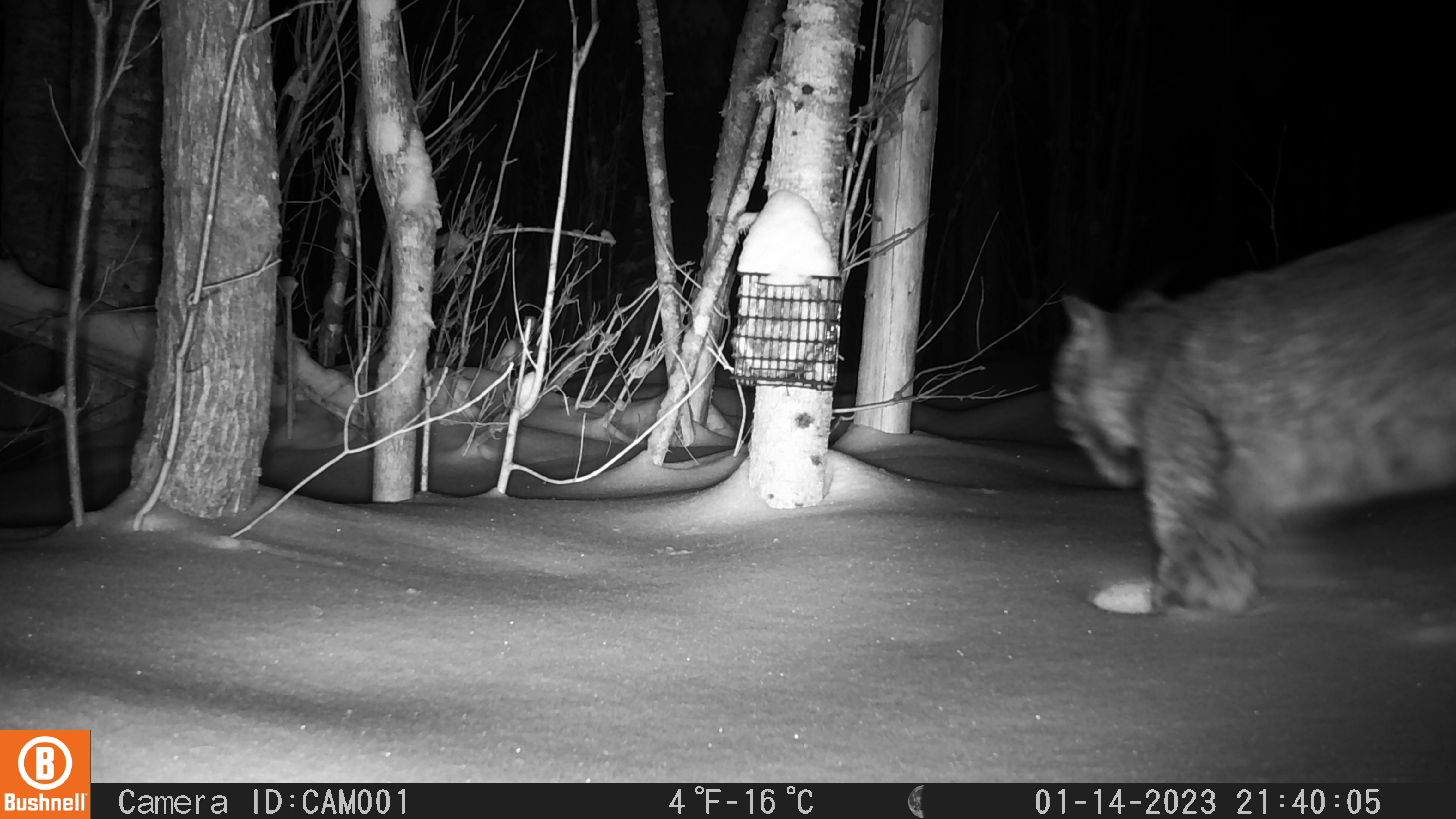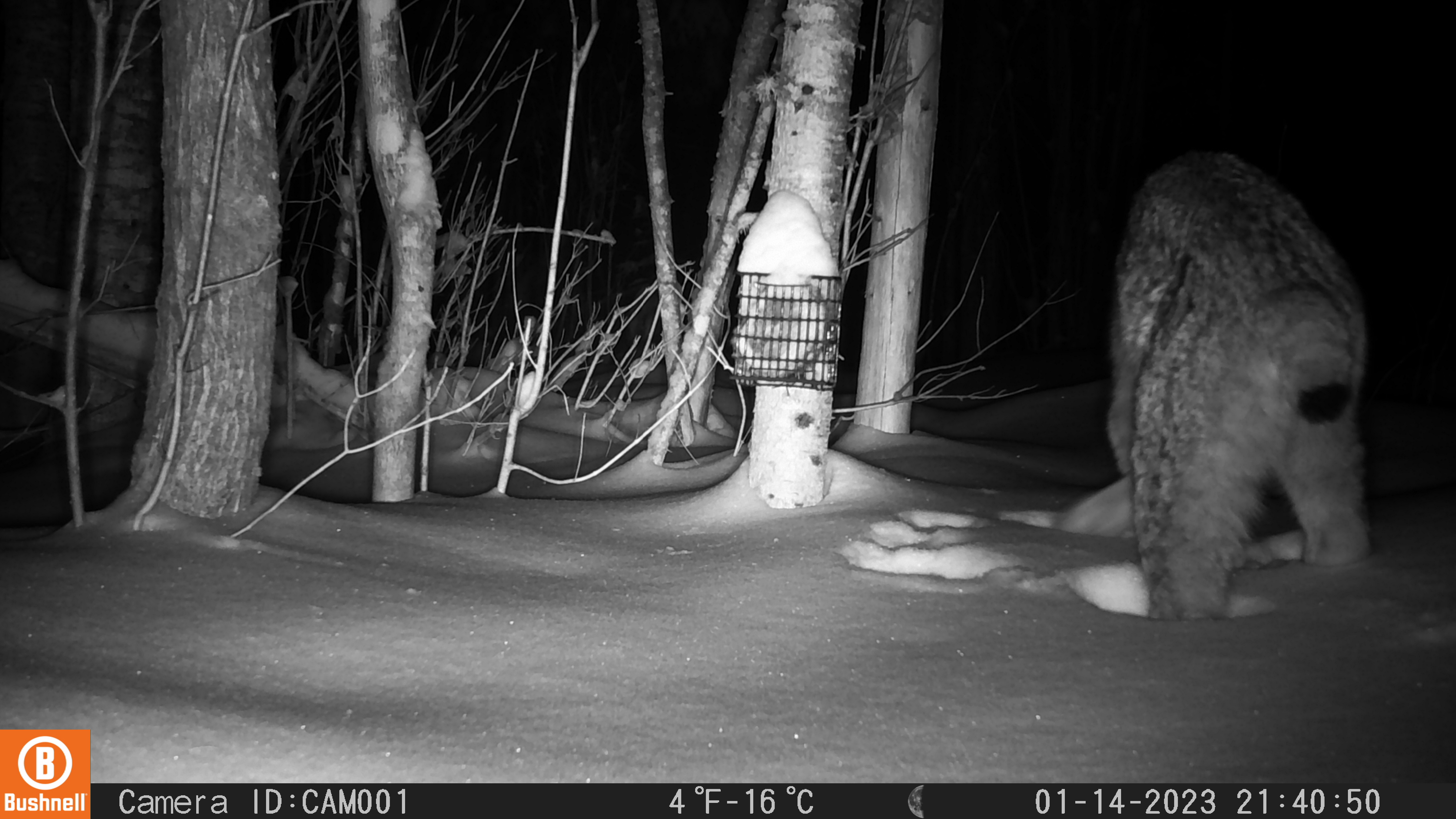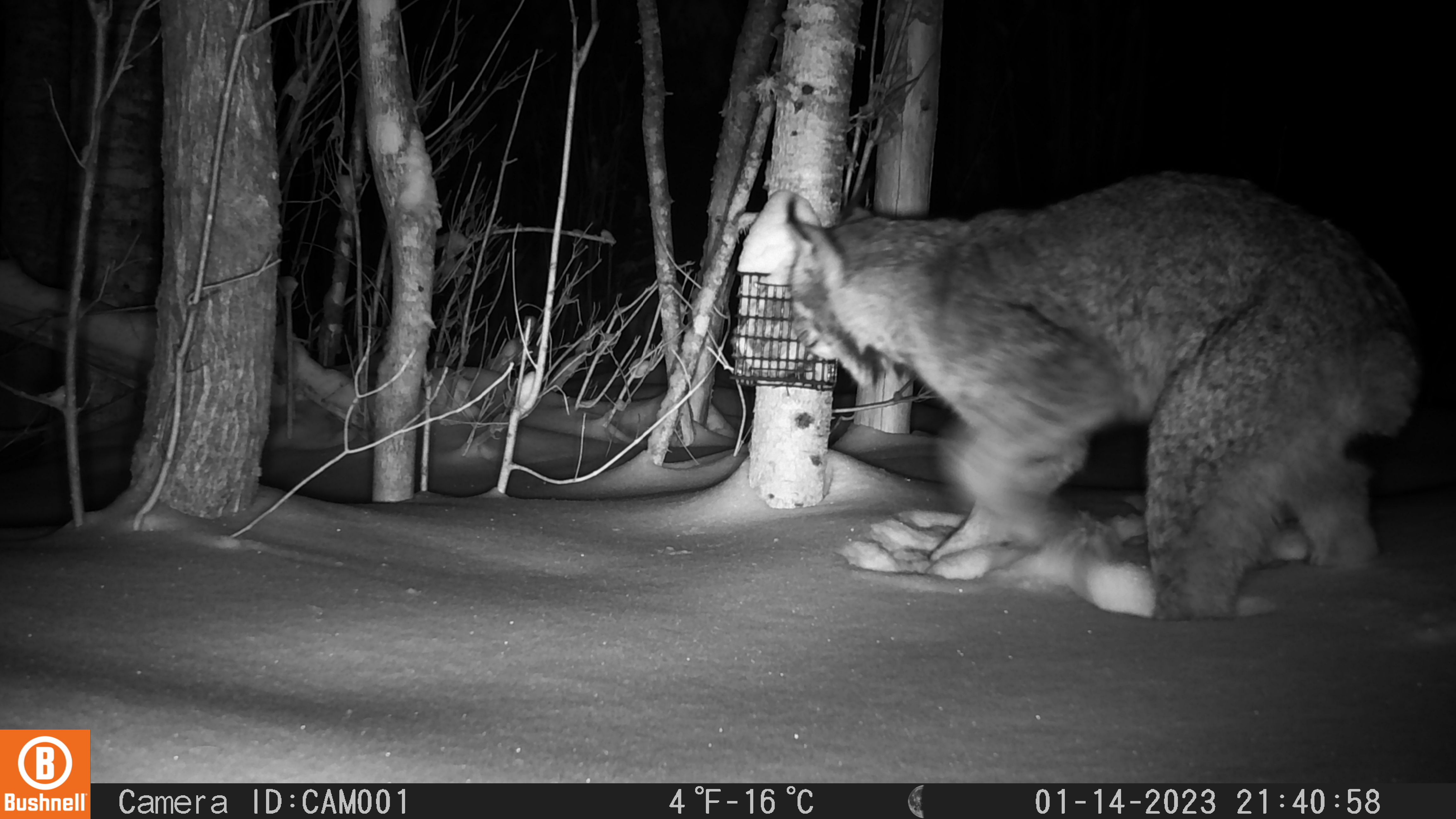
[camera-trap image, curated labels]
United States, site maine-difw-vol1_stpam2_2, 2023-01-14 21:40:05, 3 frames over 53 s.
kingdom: Animalia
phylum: Chordata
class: Mammalia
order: Carnivora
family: Felidae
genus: Lynx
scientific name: Lynx canadensis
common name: canada lynx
Canada lynx (Lynx canadensis).